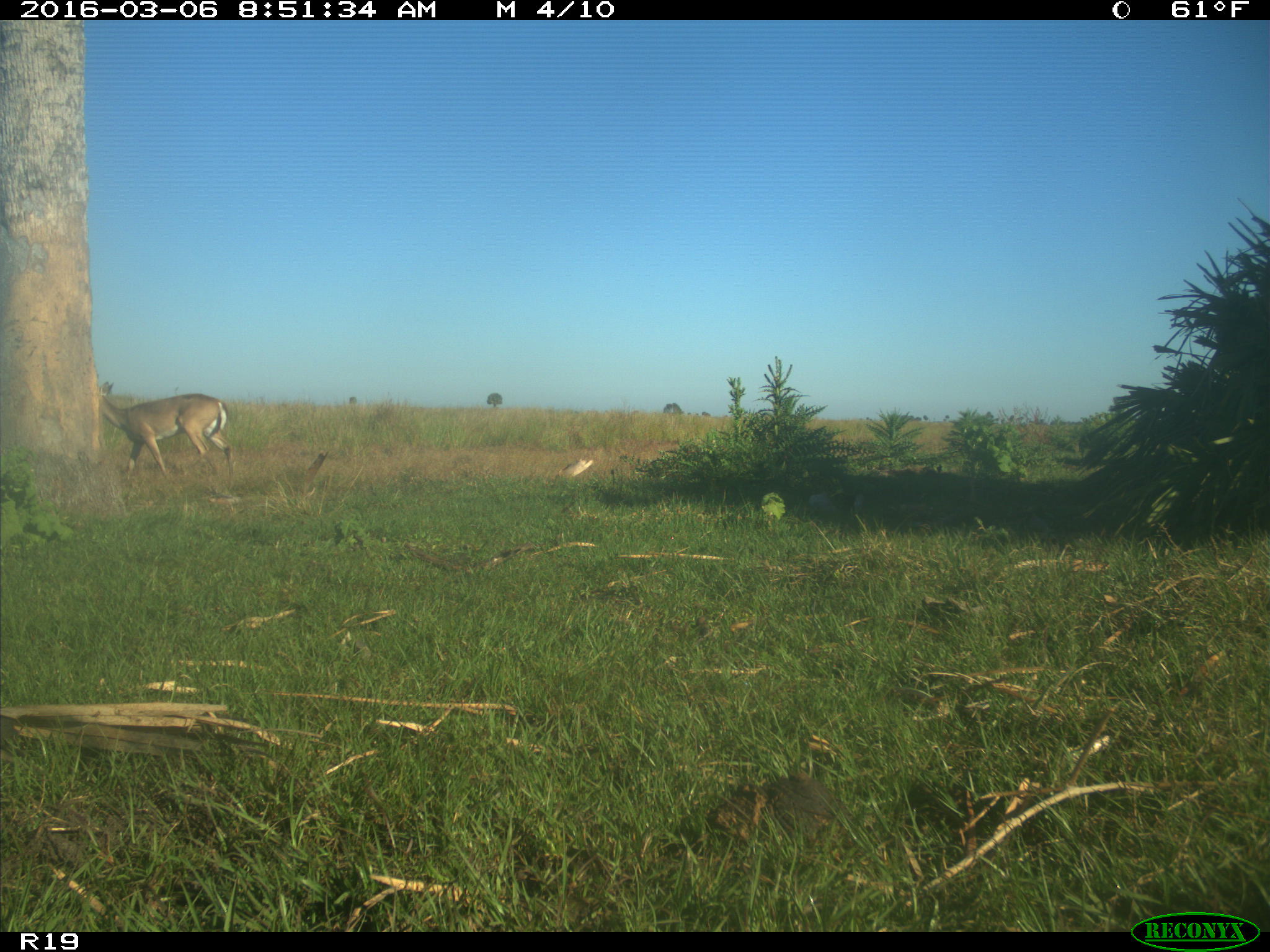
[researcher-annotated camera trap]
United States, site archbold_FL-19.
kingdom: Animalia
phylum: Chordata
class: Mammalia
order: Artiodactyla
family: Cervidae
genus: Odocoileus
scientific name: Odocoileus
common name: deer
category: unidentified deer